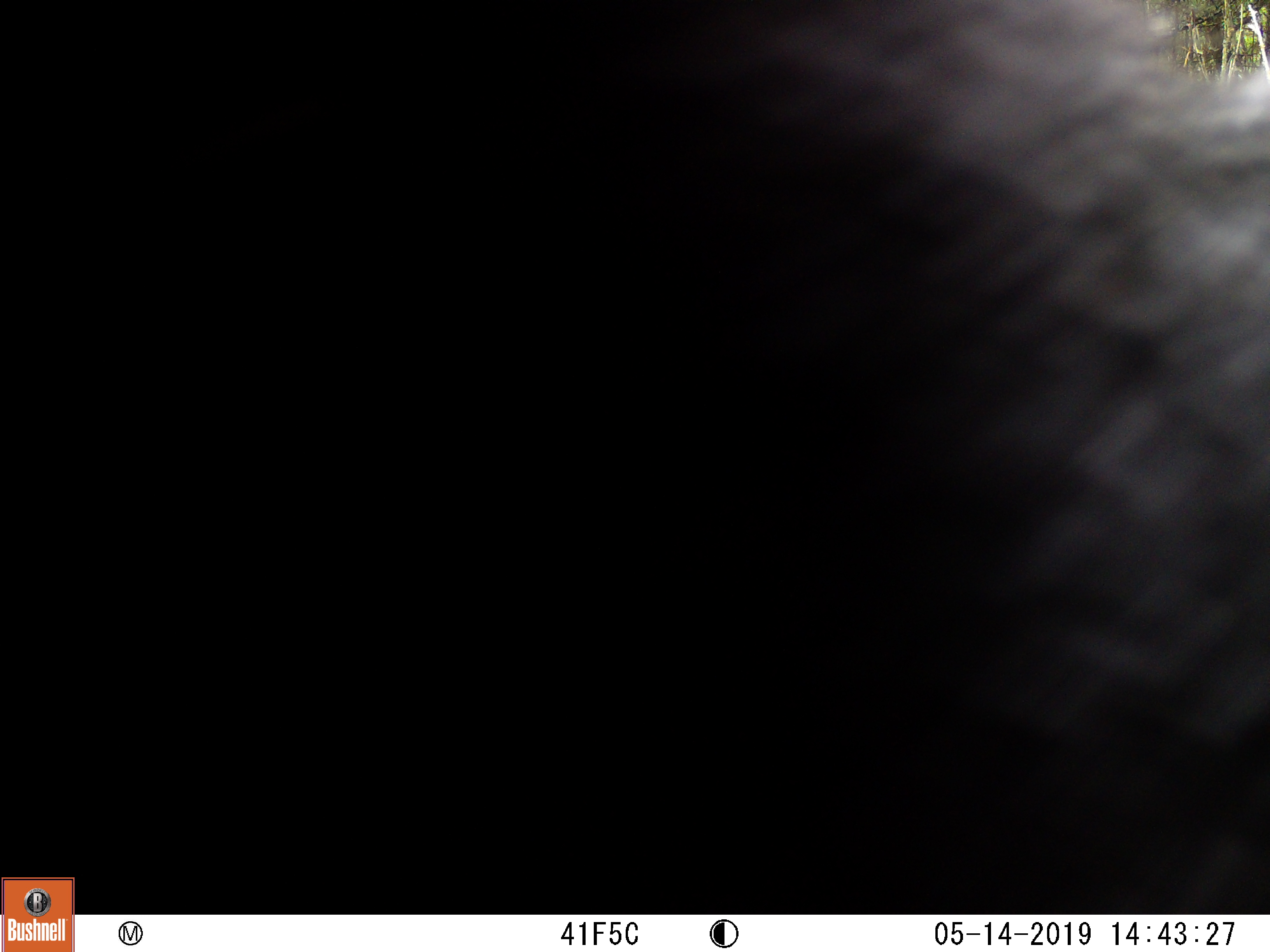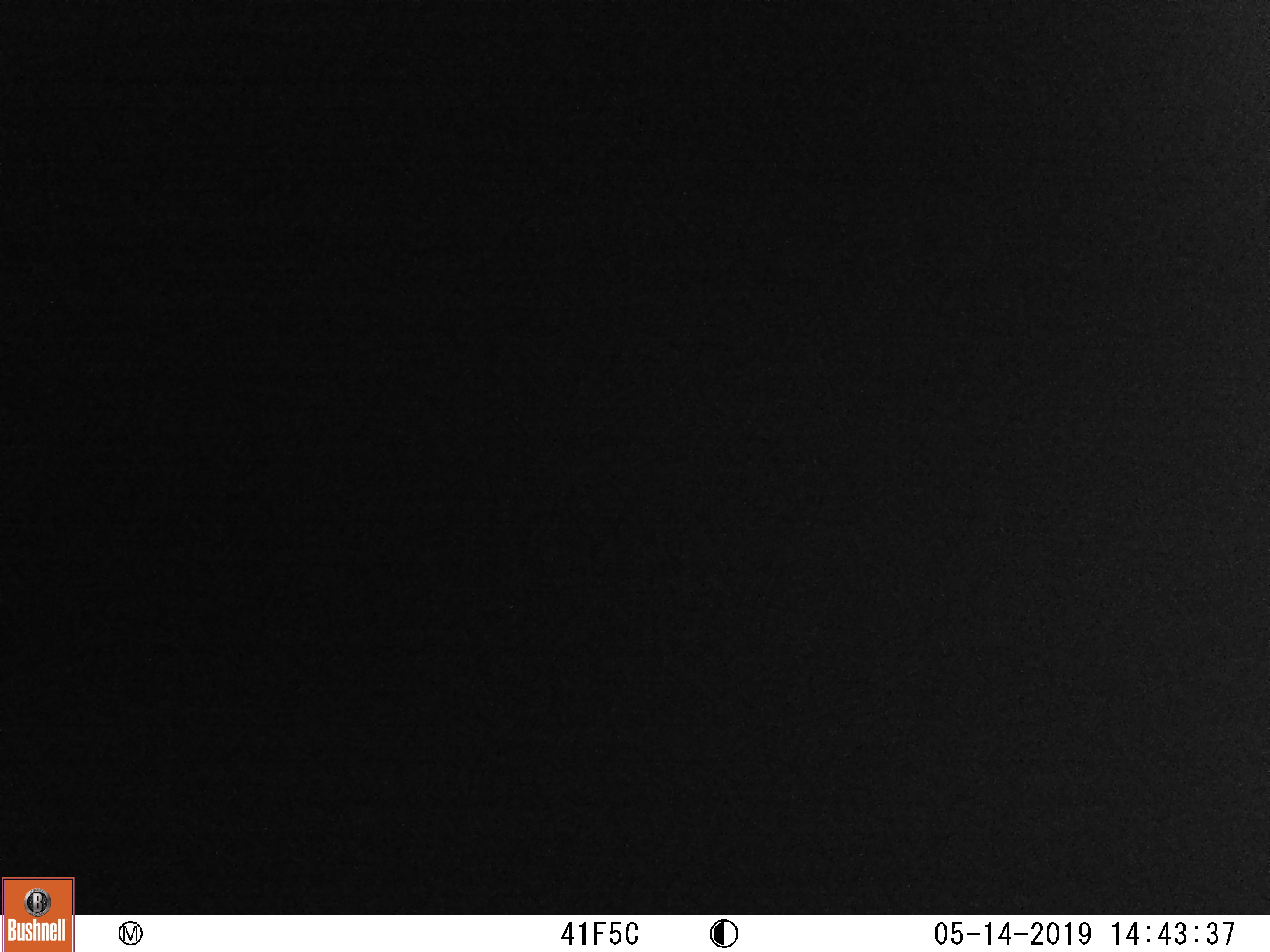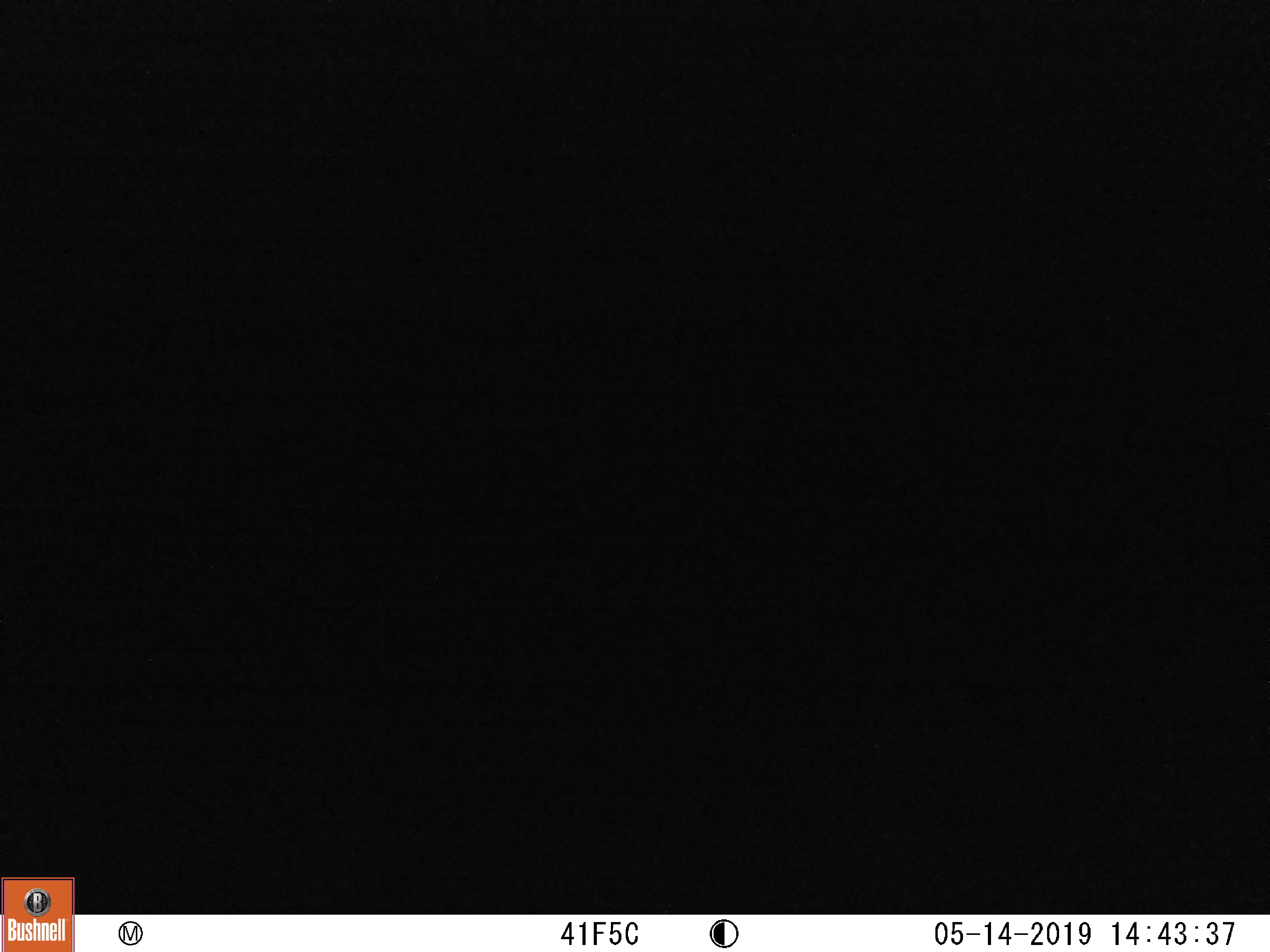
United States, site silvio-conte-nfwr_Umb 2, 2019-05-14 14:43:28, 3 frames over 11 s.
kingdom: Animalia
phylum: Chordata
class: Mammalia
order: Carnivora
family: Ursidae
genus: Ursus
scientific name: Ursus americanus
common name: black bear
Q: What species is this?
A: Black bear (Ursus americanus).